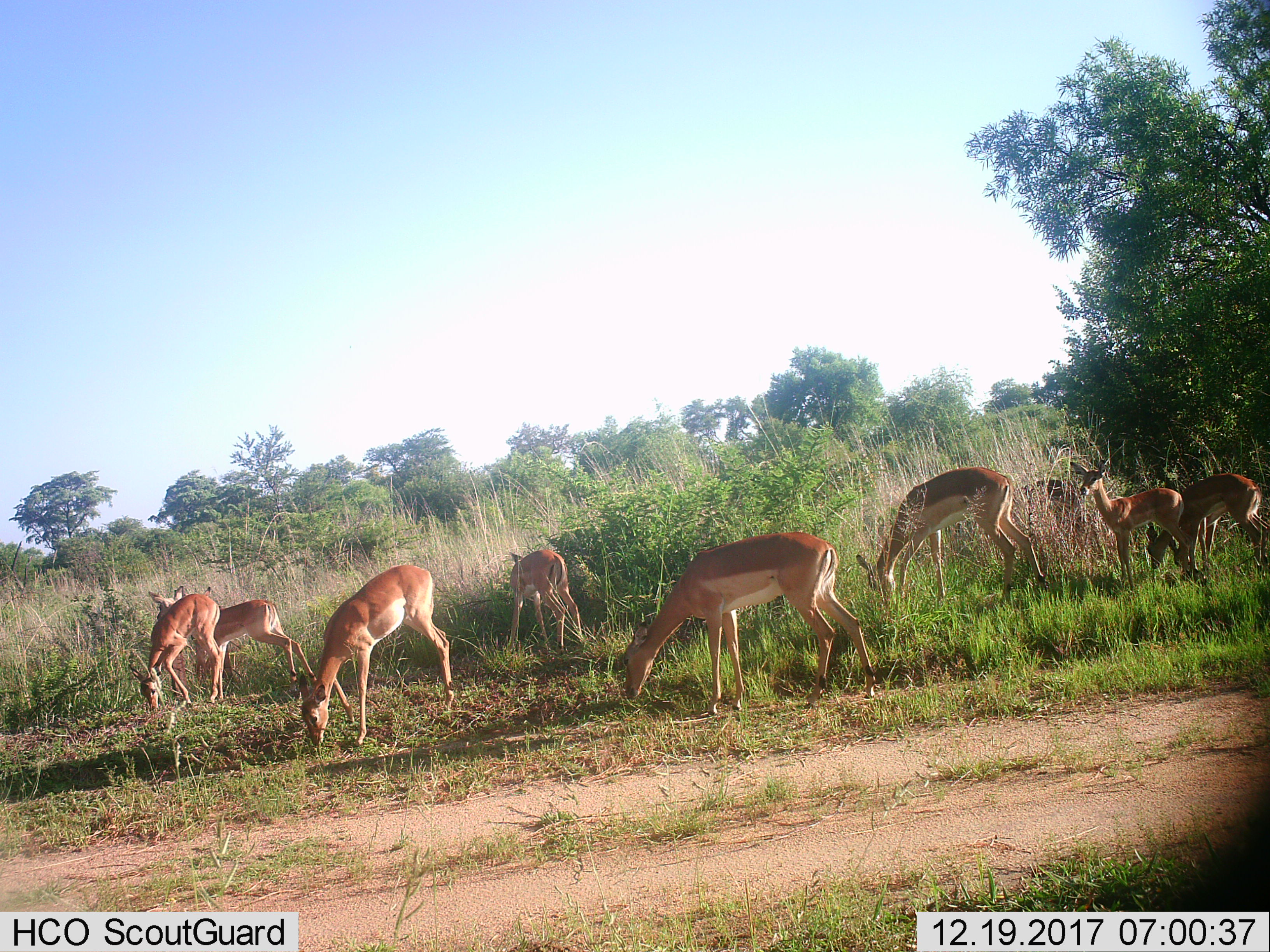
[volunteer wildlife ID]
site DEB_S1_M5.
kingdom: Animalia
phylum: Chordata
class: Mammalia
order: Artiodactyla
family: Bovidae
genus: Aepyceros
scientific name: Aepyceros melampus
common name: impala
Impala (Aepyceros melampus), count 9. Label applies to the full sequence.